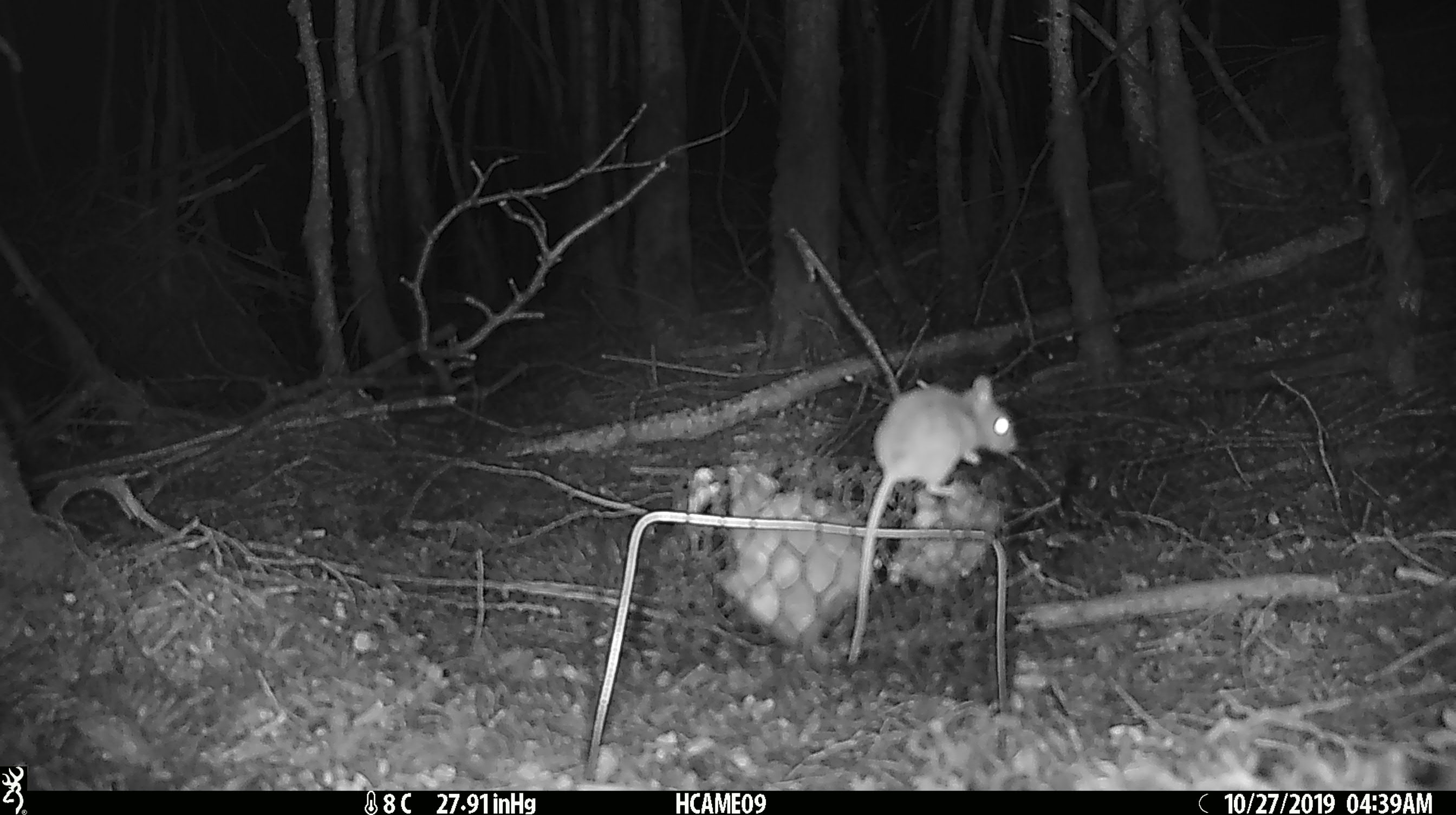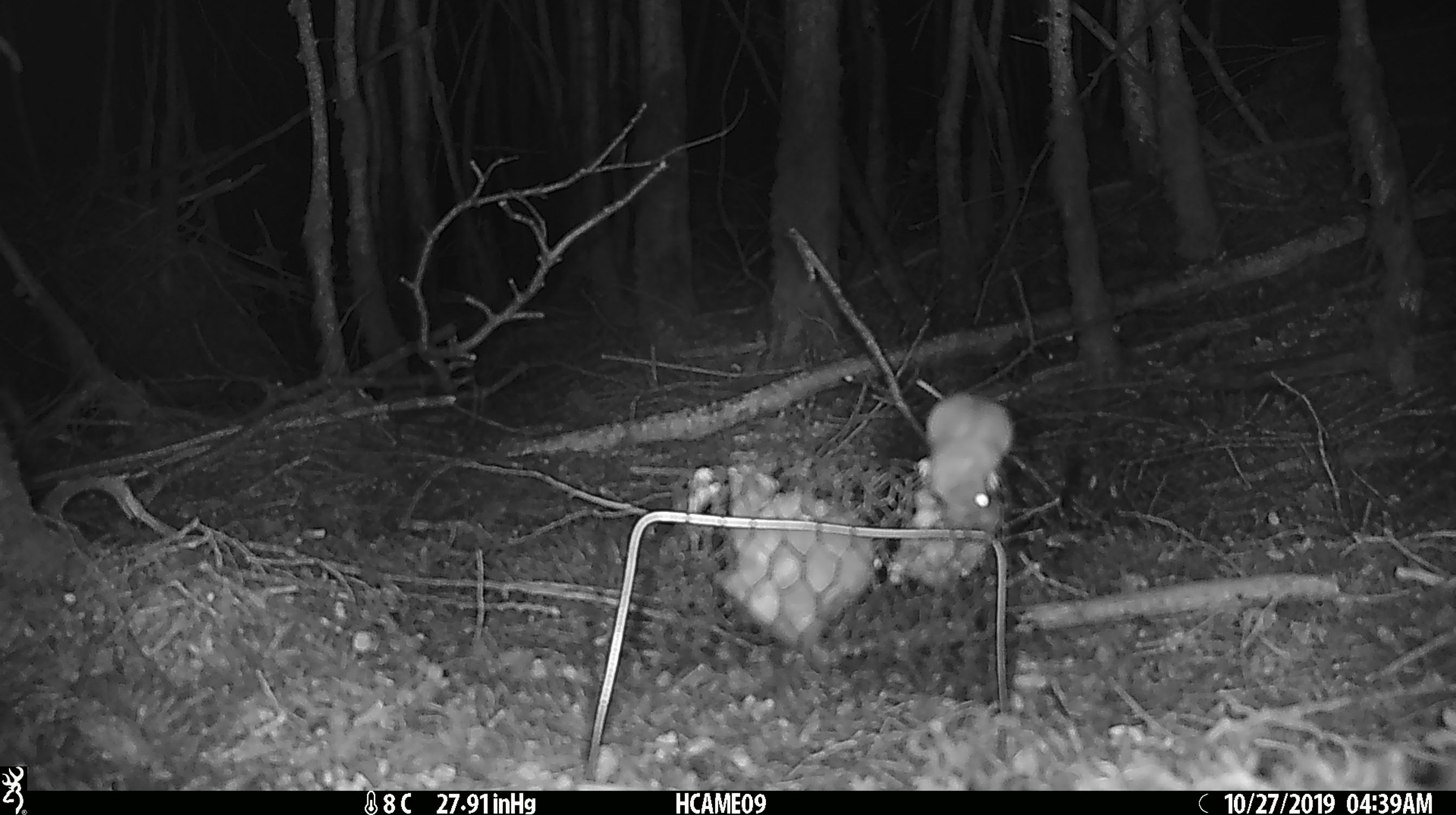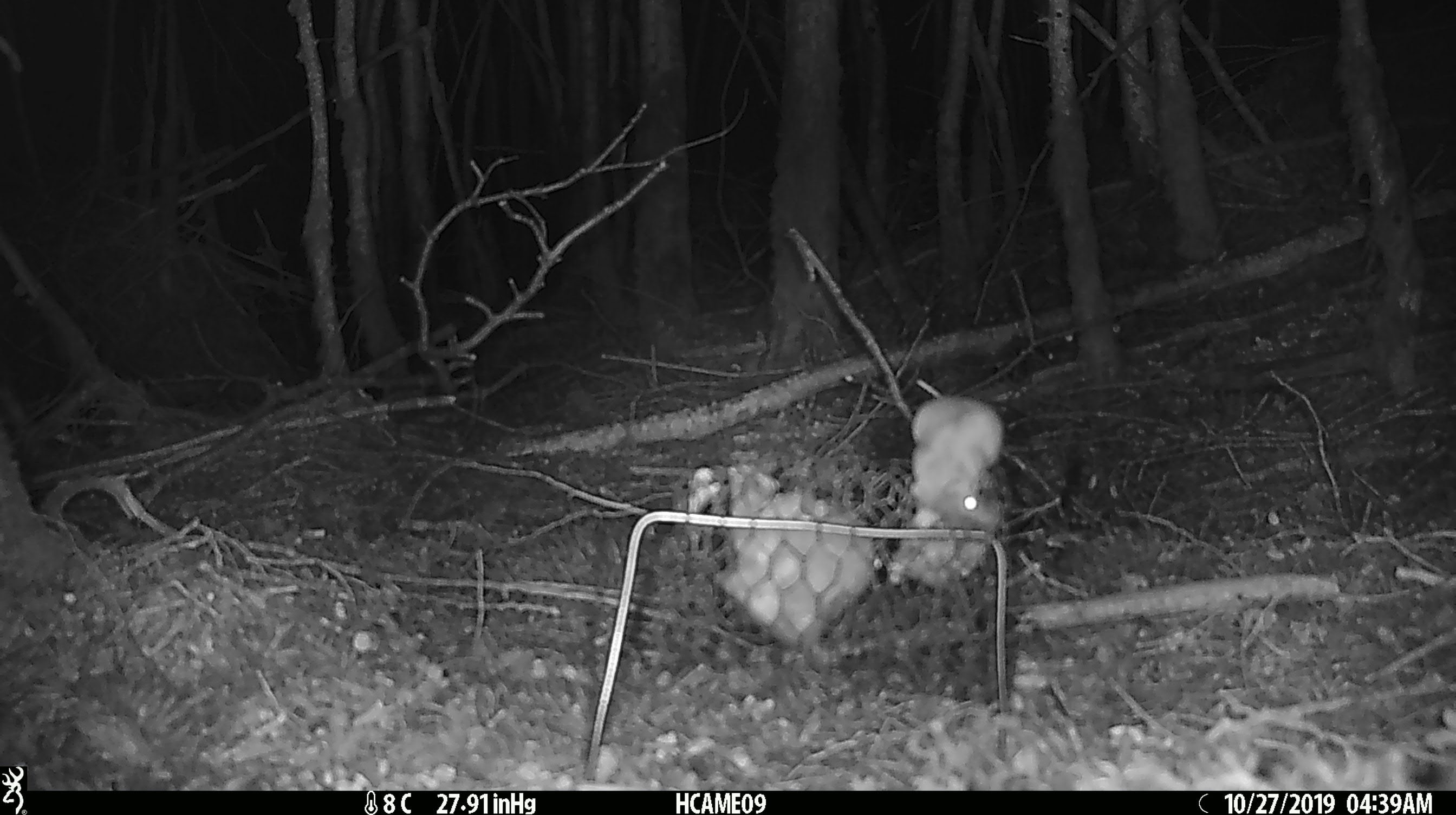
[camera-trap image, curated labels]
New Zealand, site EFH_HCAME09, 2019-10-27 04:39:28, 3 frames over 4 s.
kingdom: Animalia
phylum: Chordata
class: Mammalia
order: Rodentia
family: Muridae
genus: Mus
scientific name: Mus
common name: mouse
Mouse (Mus).